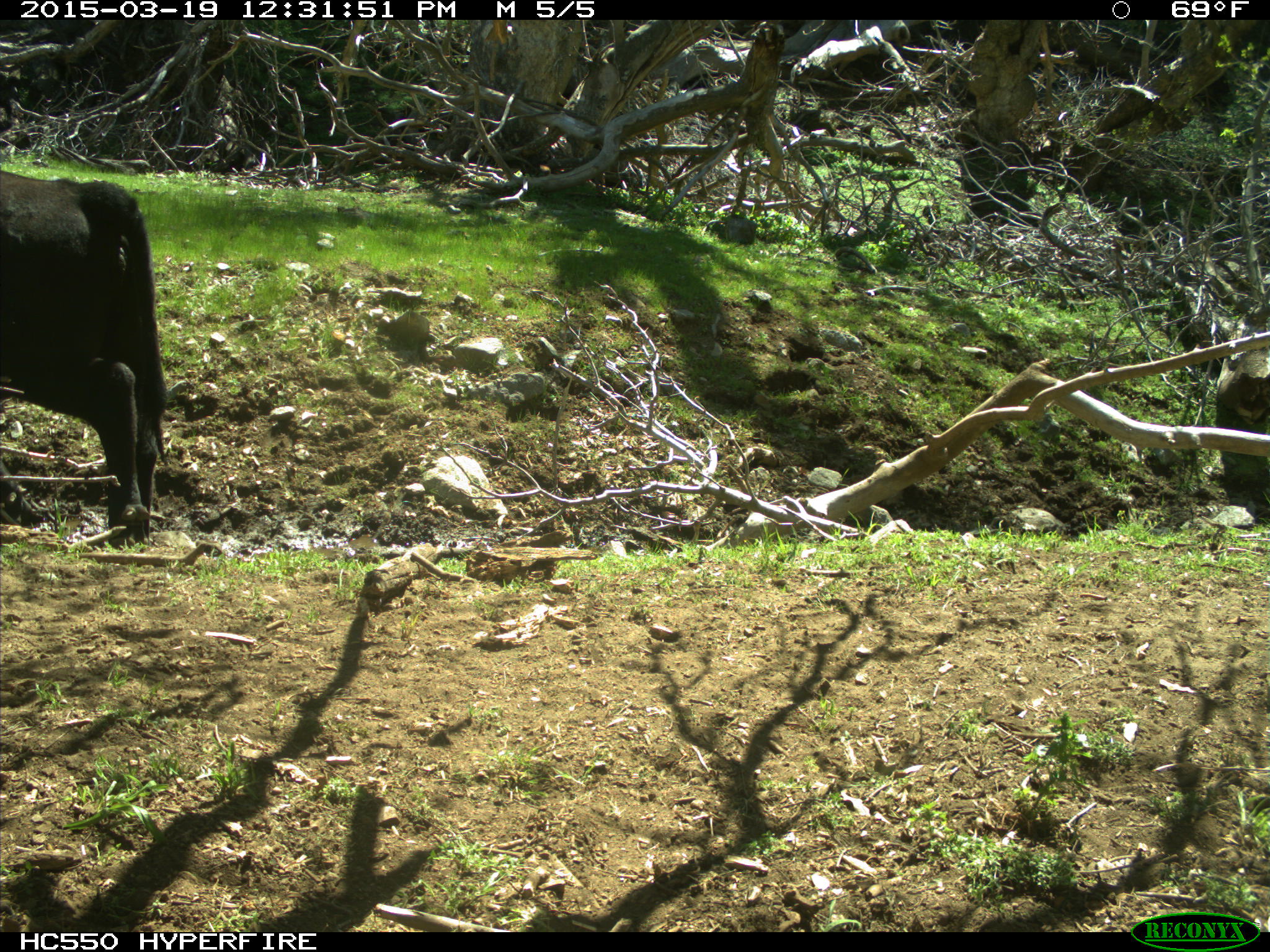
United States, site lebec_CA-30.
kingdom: Animalia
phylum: Chordata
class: Mammalia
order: Artiodactyla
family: Bovidae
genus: Bos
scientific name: Bos taurus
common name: domestic cow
Bos taurus (domestic cow).